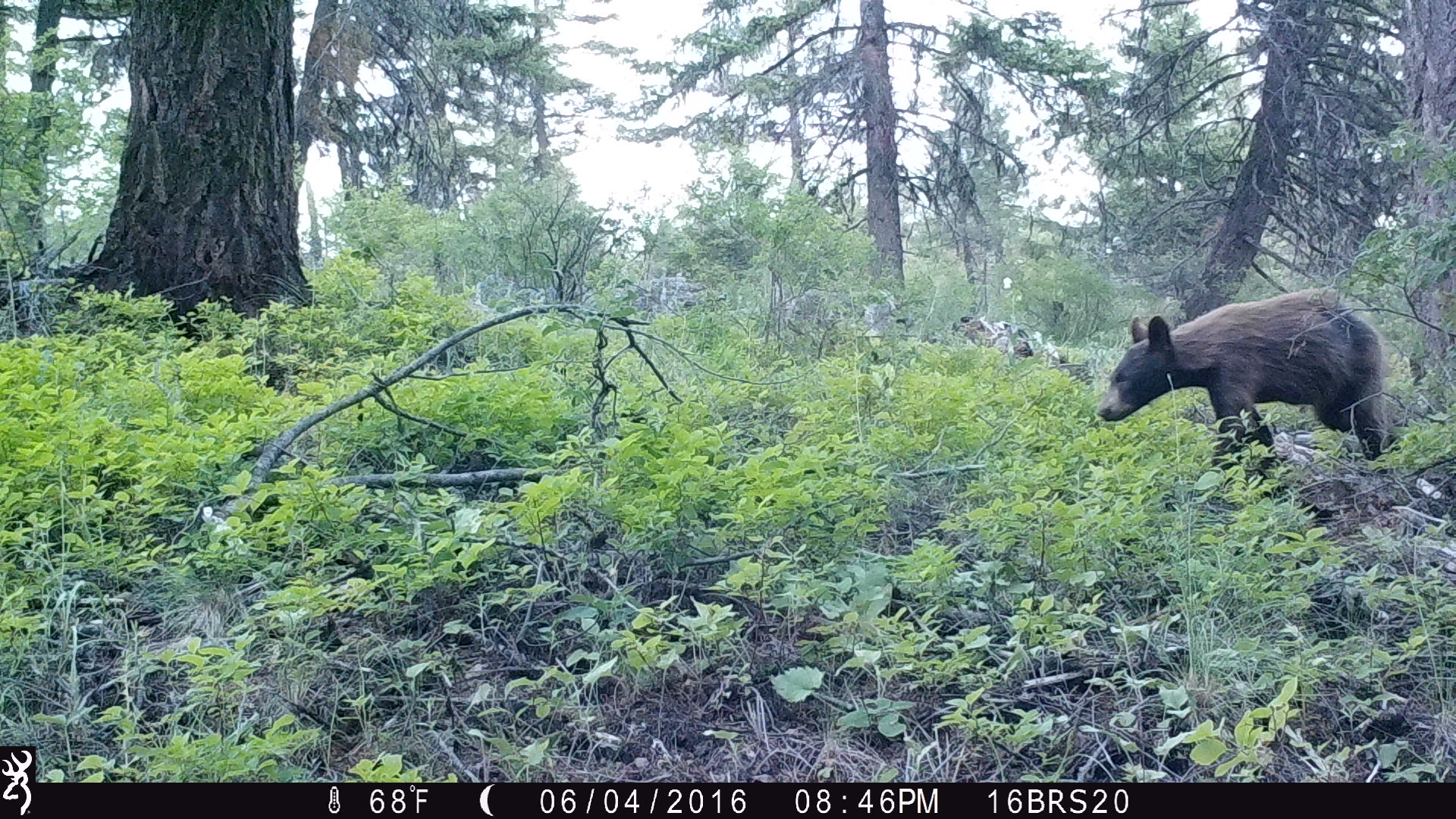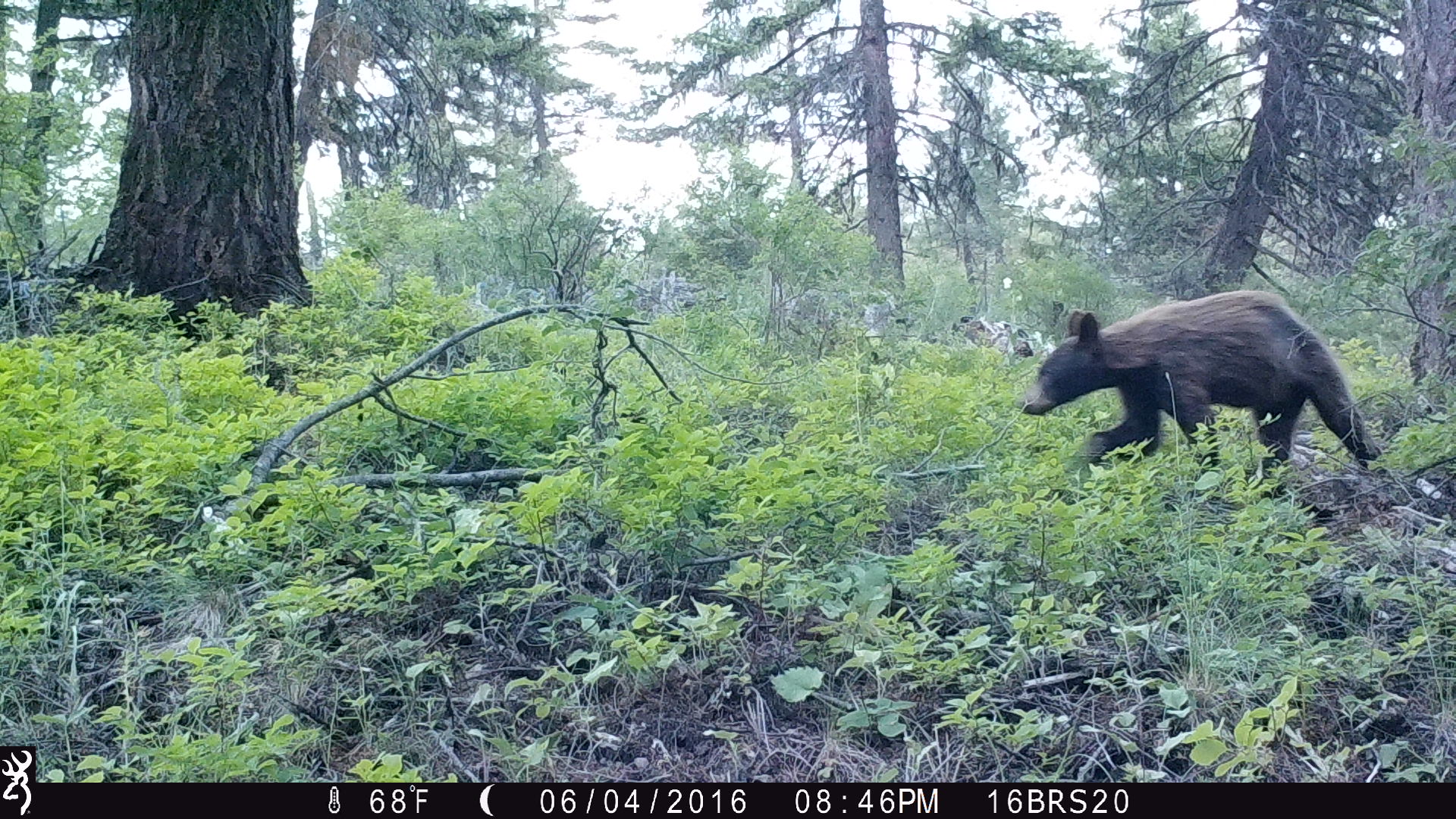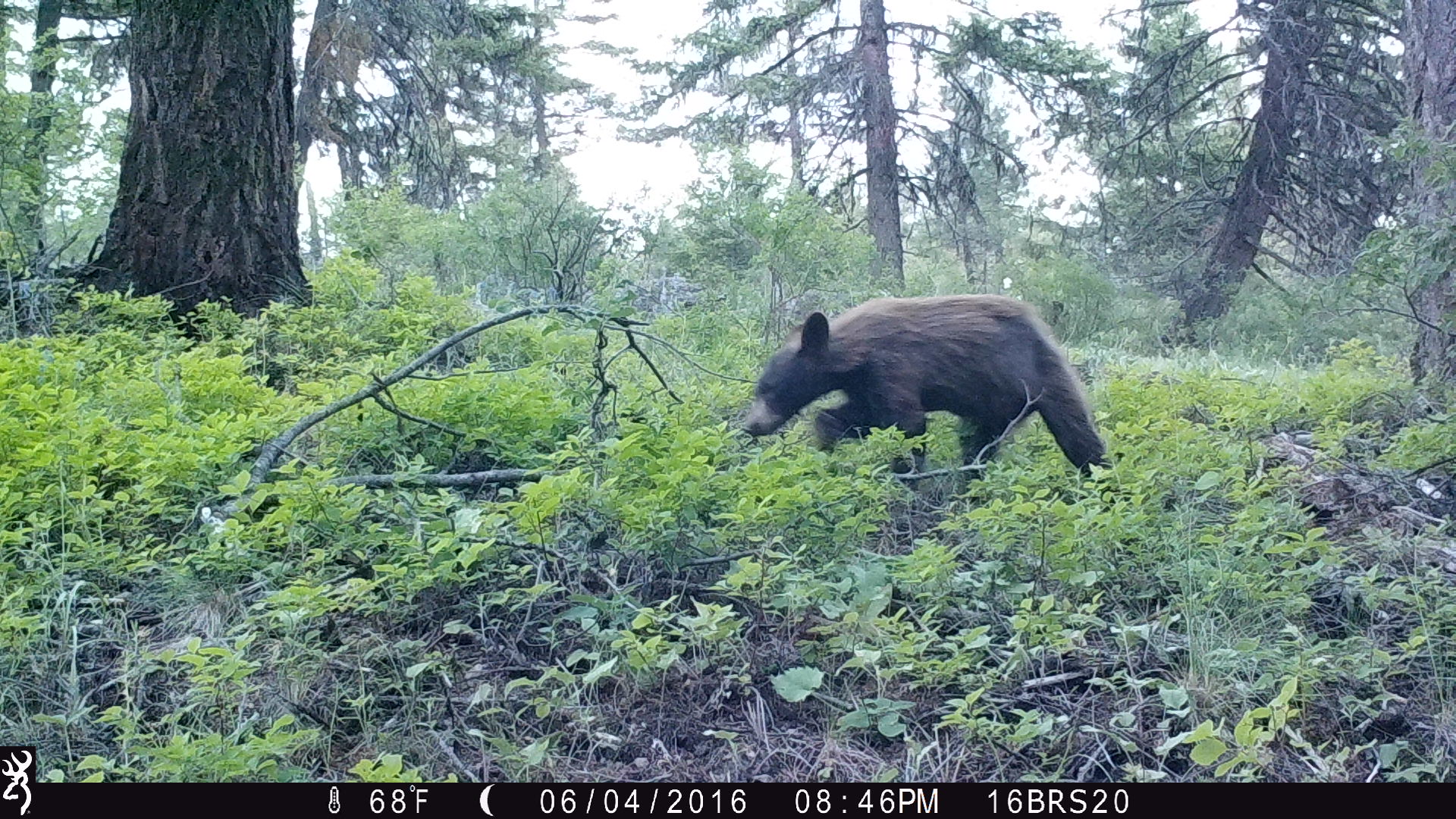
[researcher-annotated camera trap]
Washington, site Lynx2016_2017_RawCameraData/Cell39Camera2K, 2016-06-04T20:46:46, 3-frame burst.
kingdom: Animalia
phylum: Chordata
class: Mammalia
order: Carnivora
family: Ursidae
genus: Ursus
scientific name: Ursus americanus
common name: american black bear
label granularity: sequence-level